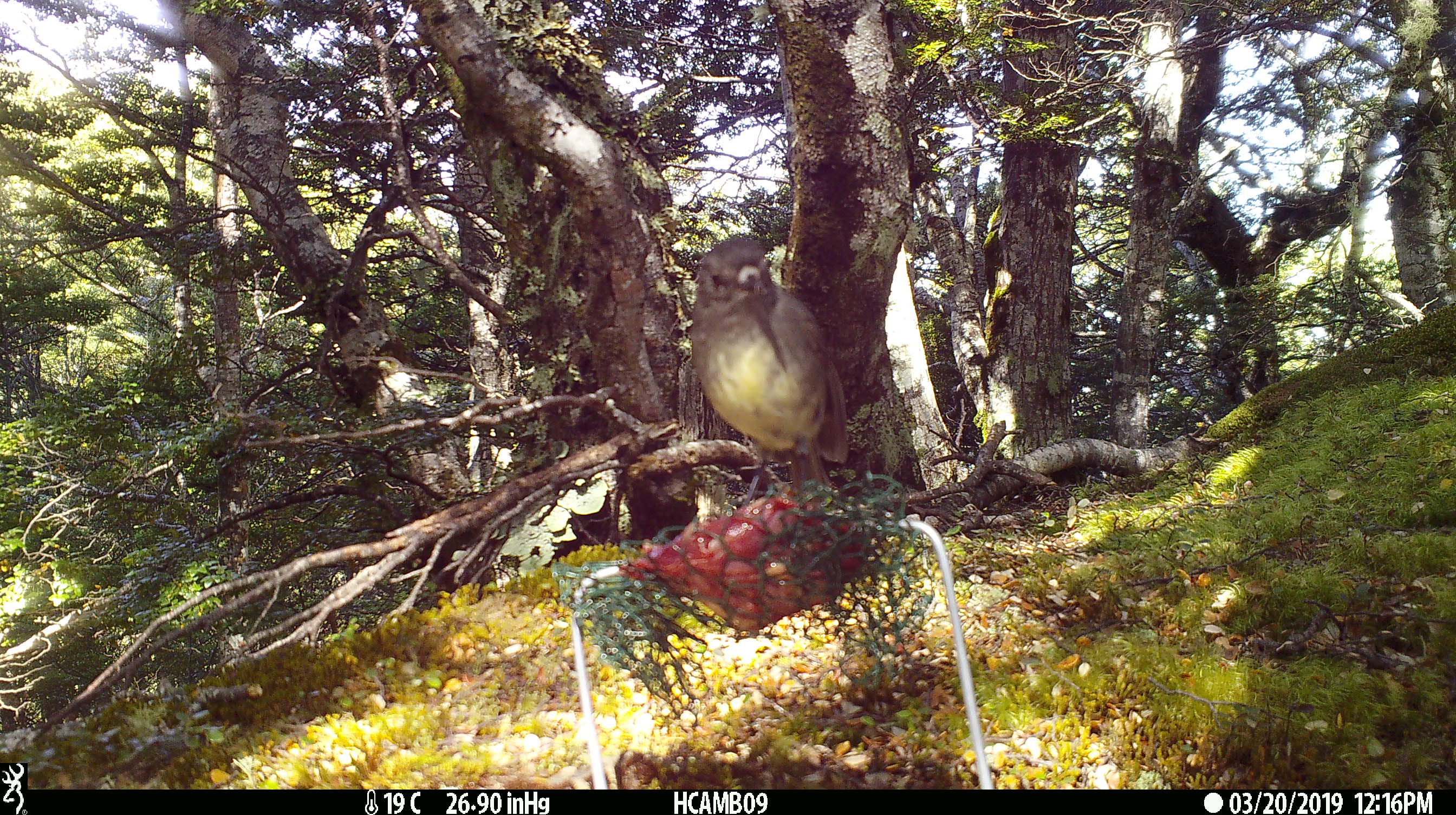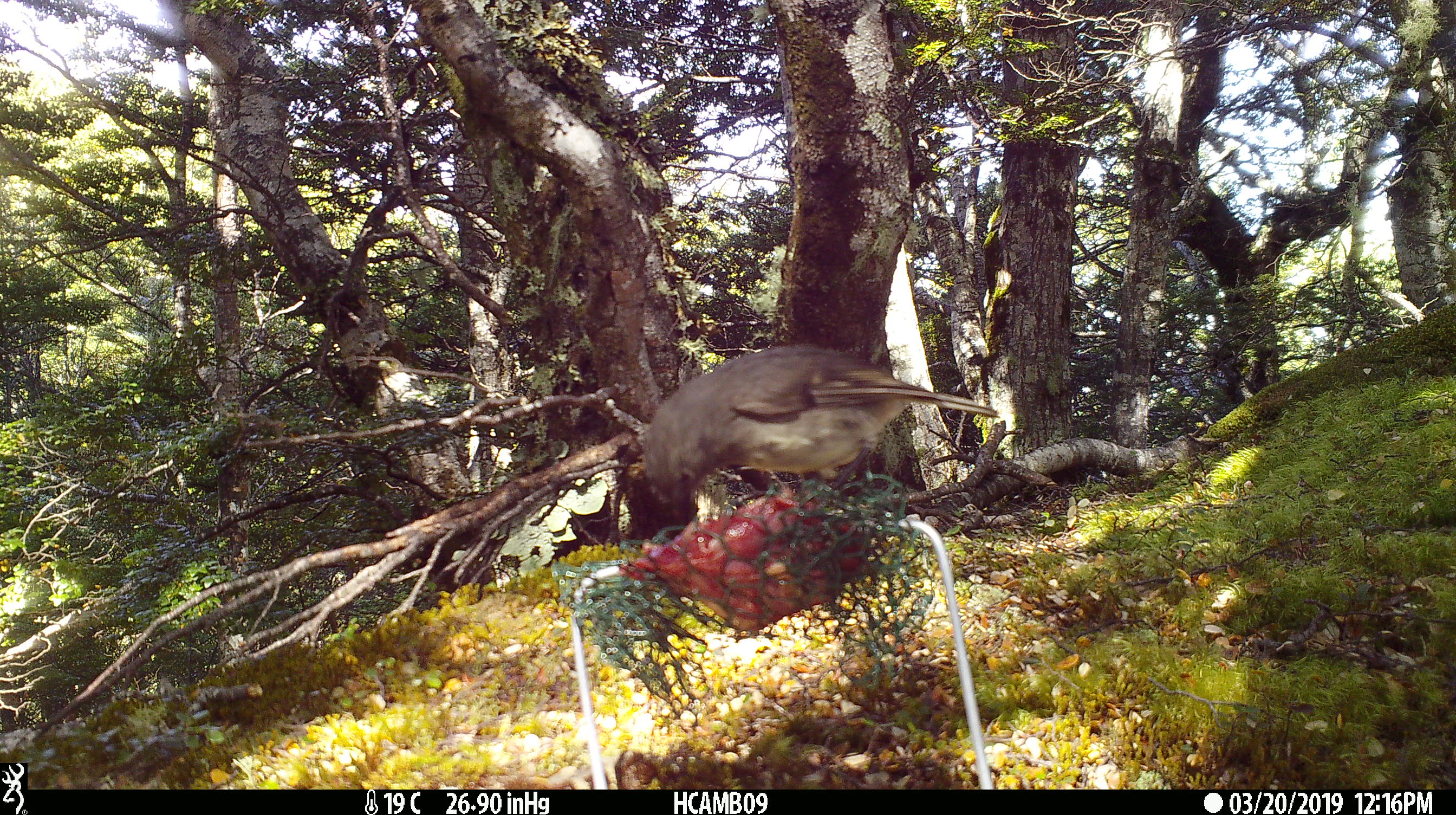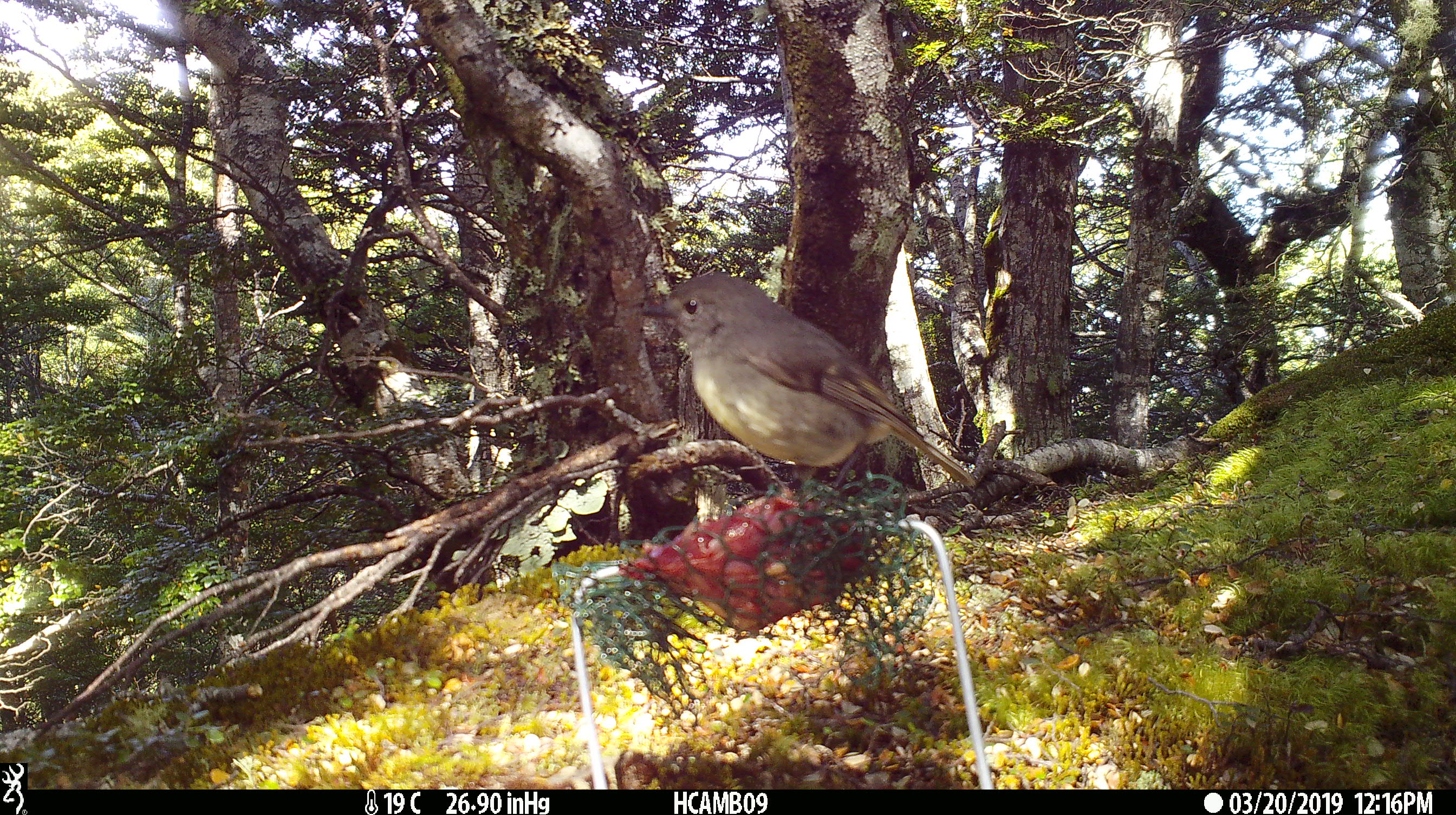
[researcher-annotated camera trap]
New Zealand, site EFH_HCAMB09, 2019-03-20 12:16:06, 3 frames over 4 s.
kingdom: Animalia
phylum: Chordata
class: Aves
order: Passeriformes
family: Petroicidae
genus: Petroica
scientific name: Petroica australis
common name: new zealand robin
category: robin